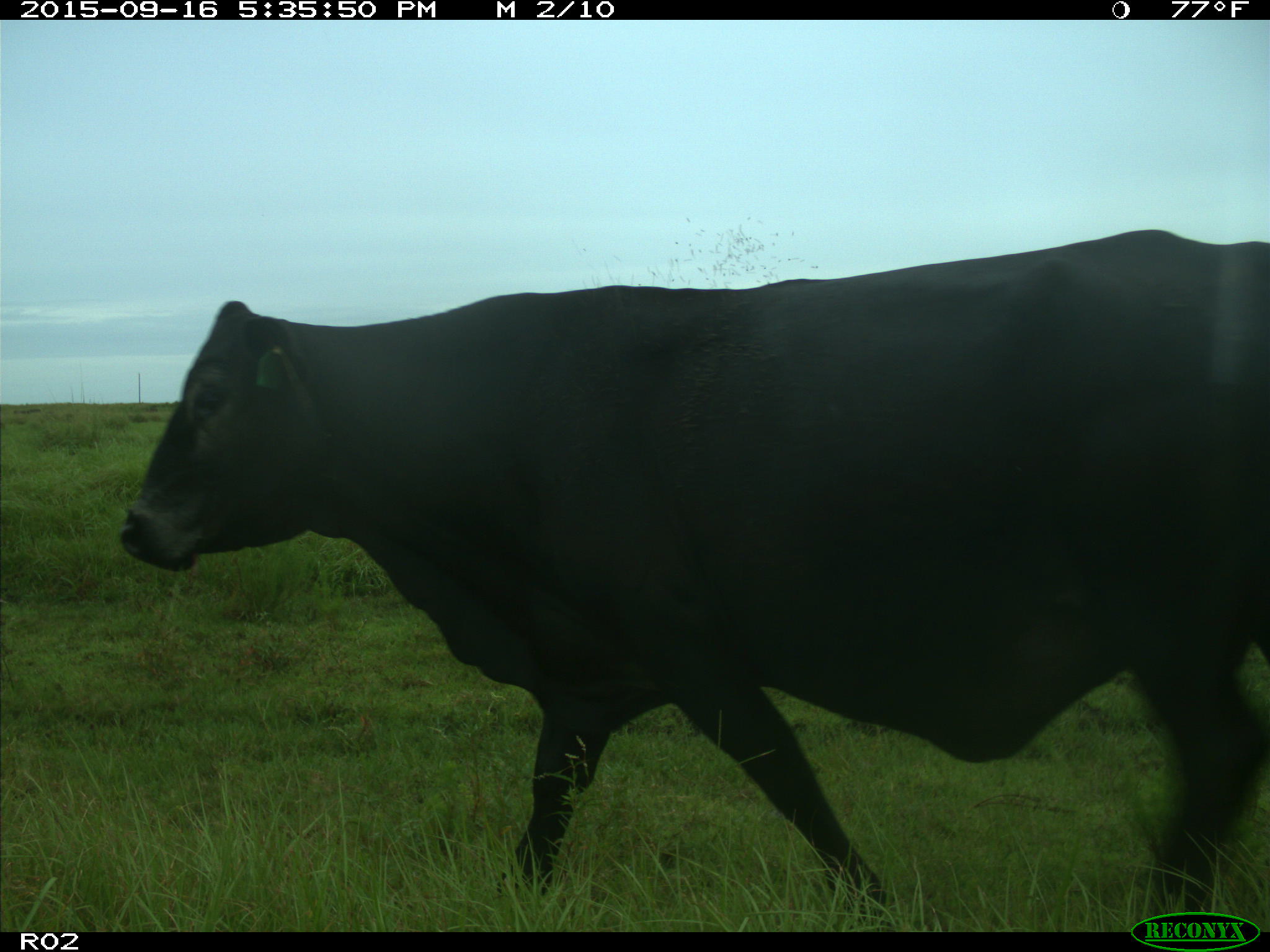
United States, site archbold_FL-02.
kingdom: Animalia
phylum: Chordata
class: Mammalia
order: Artiodactyla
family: Bovidae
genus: Bos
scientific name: Bos taurus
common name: domestic cow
Bos taurus (domestic cow).